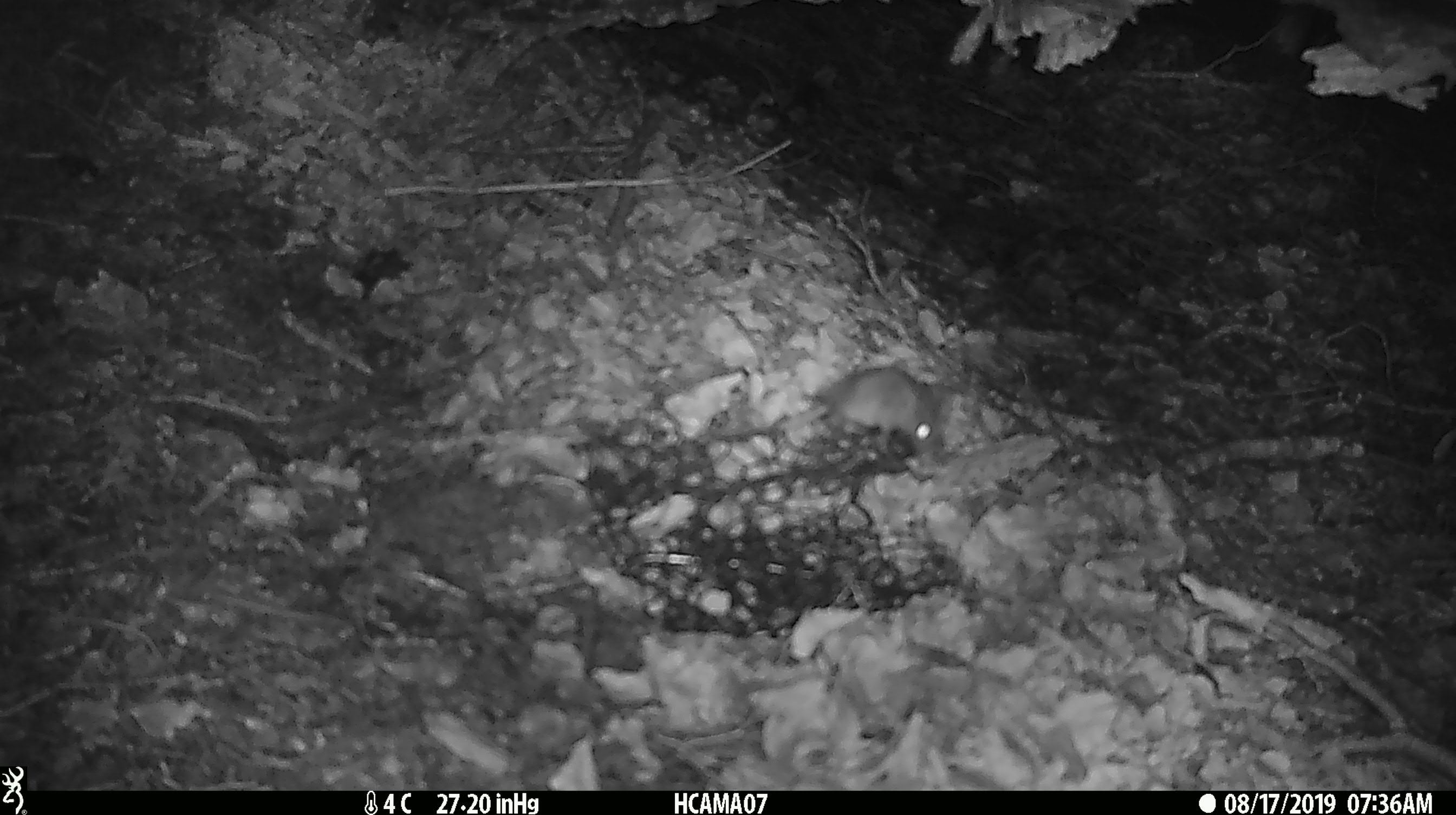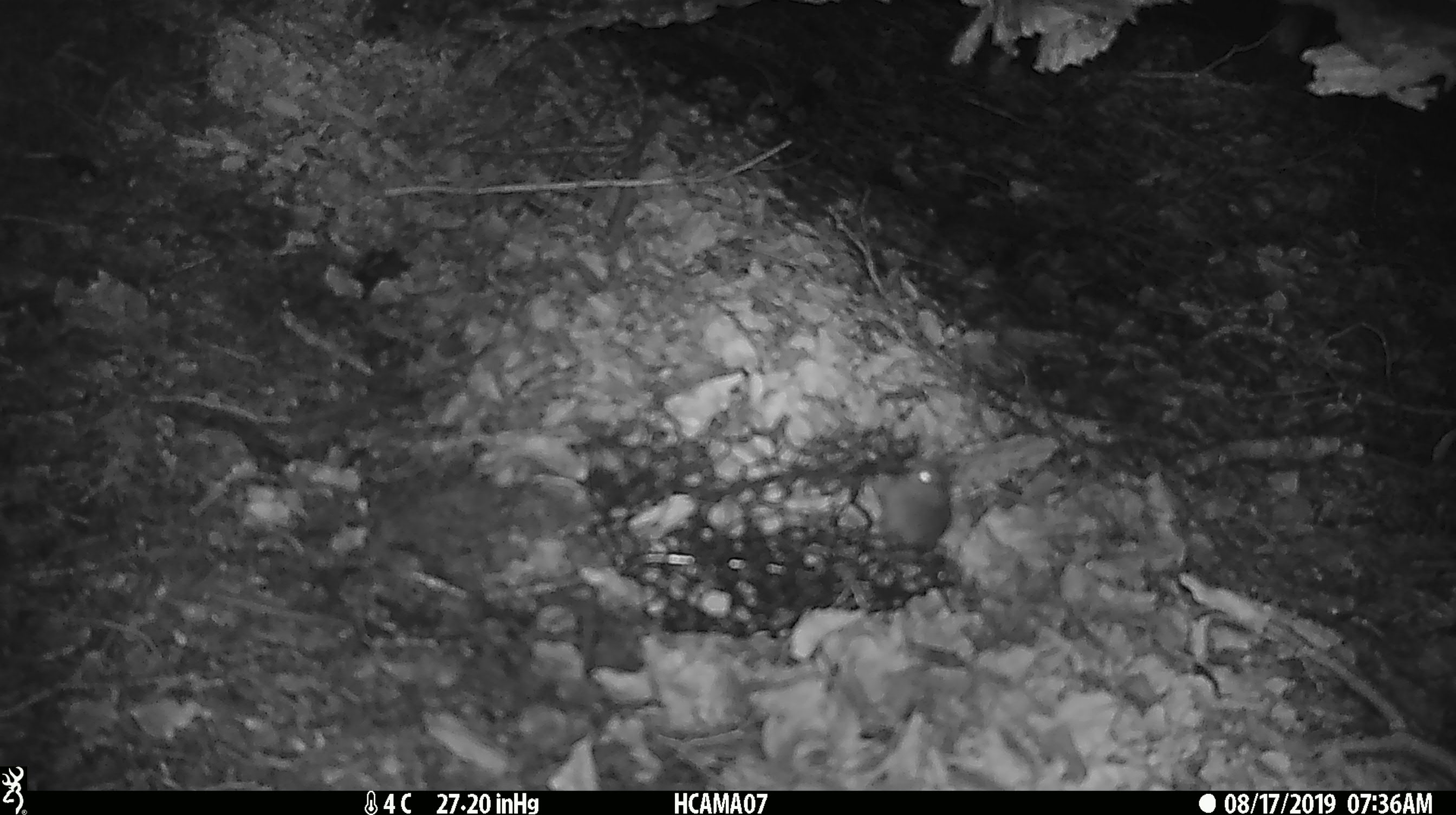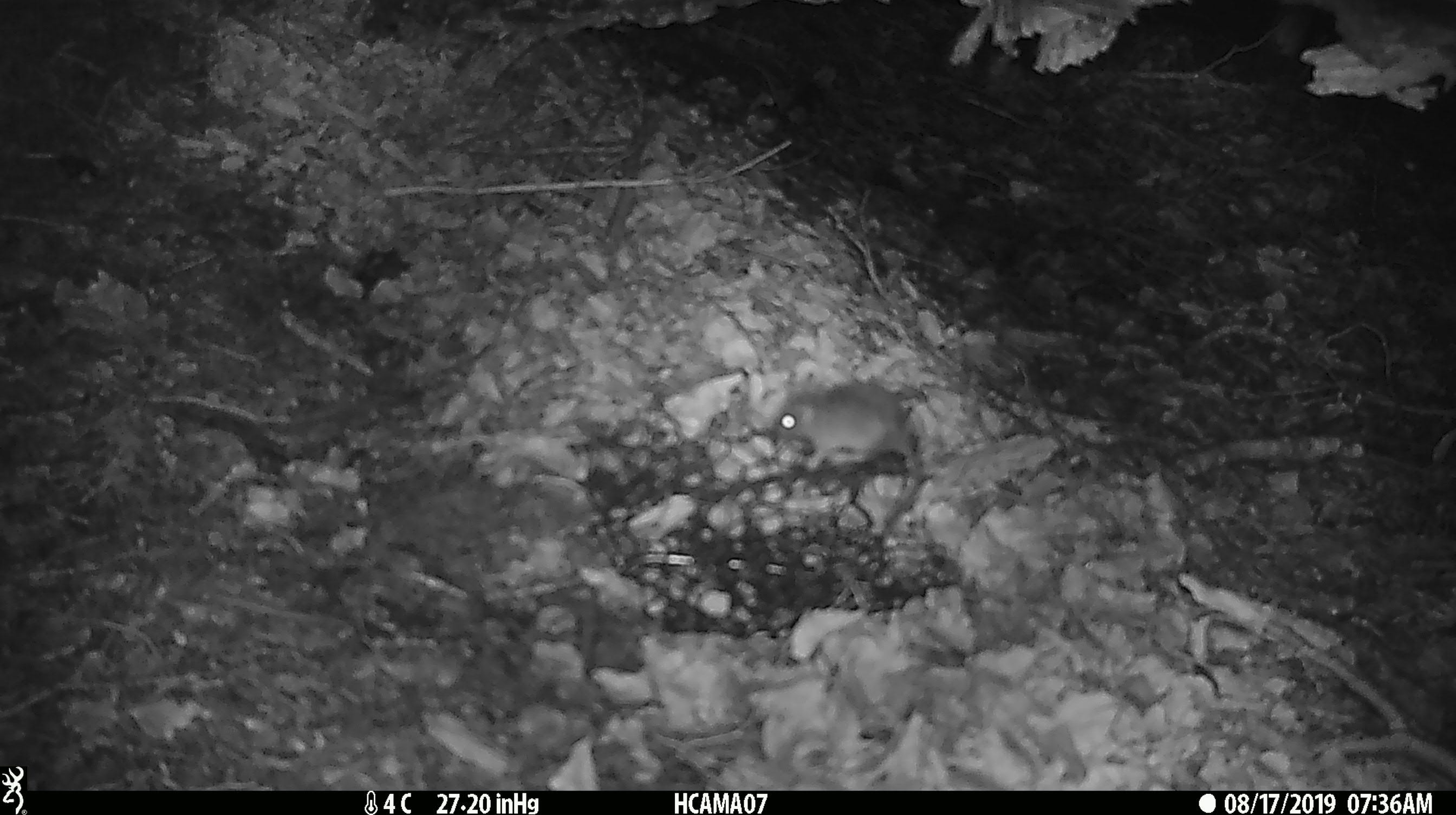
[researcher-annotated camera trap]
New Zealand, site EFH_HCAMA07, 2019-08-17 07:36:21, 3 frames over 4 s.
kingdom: Animalia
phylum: Chordata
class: Mammalia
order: Rodentia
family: Muridae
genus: Mus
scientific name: Mus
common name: mouse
Mouse (Mus).